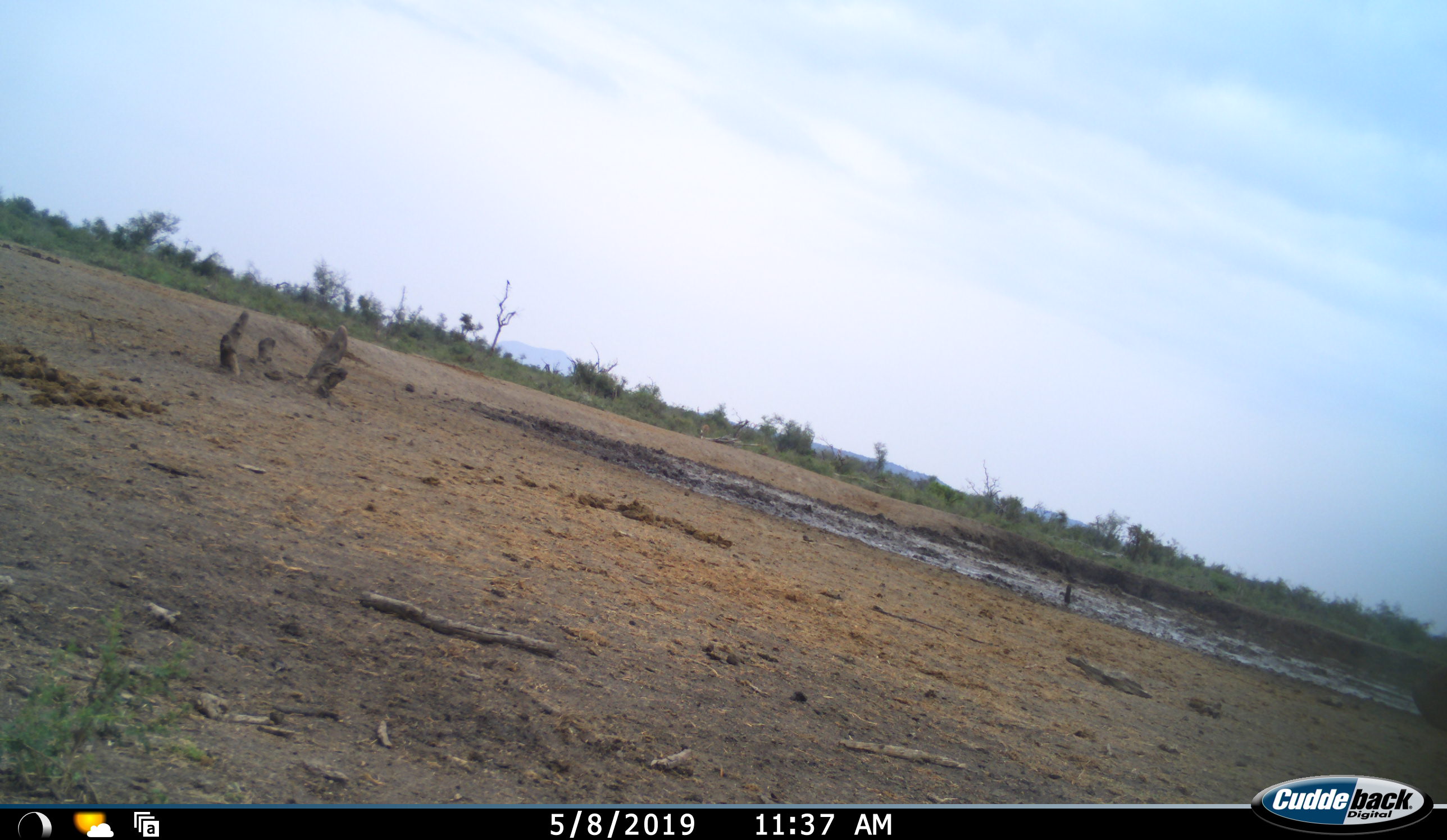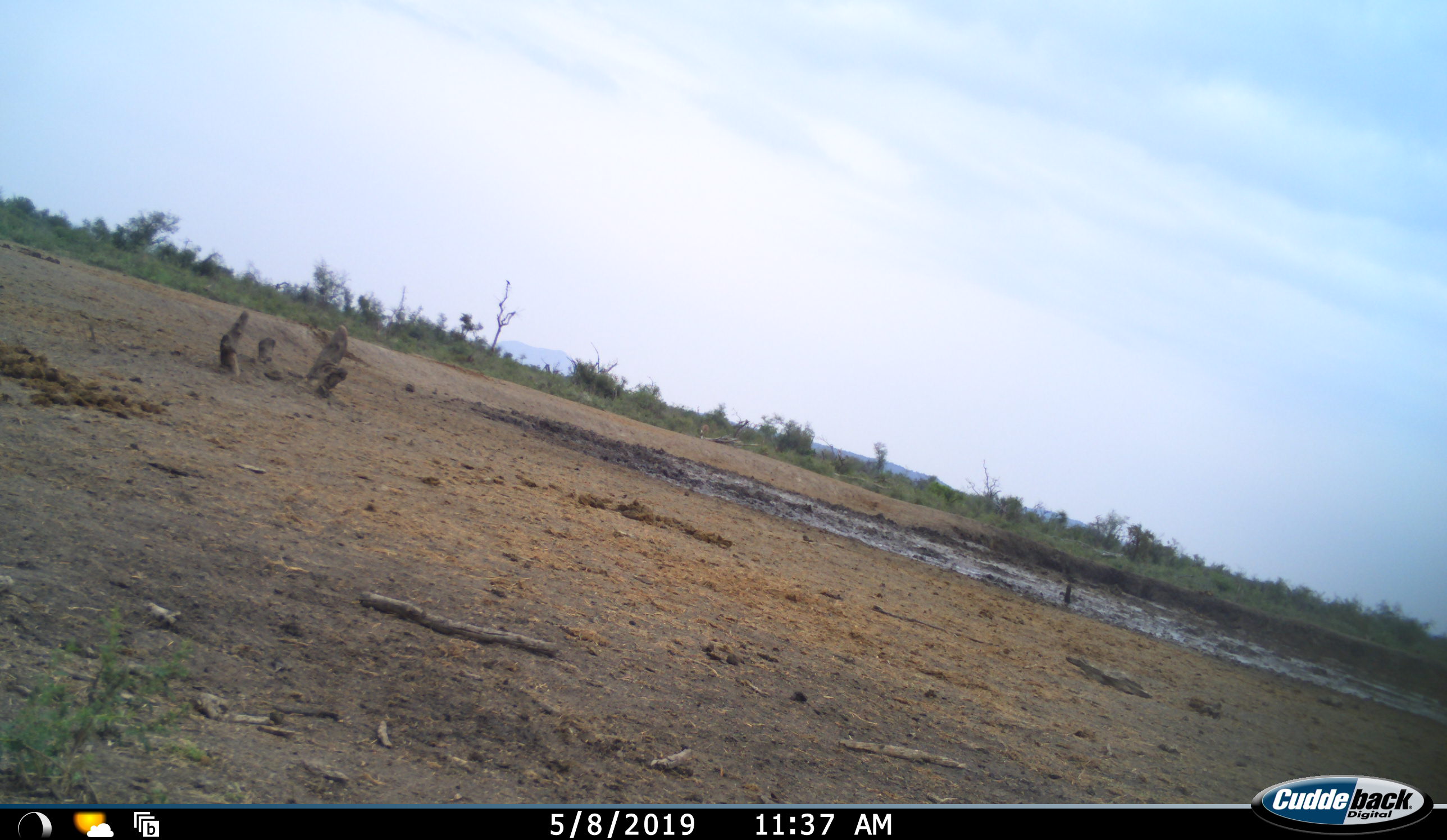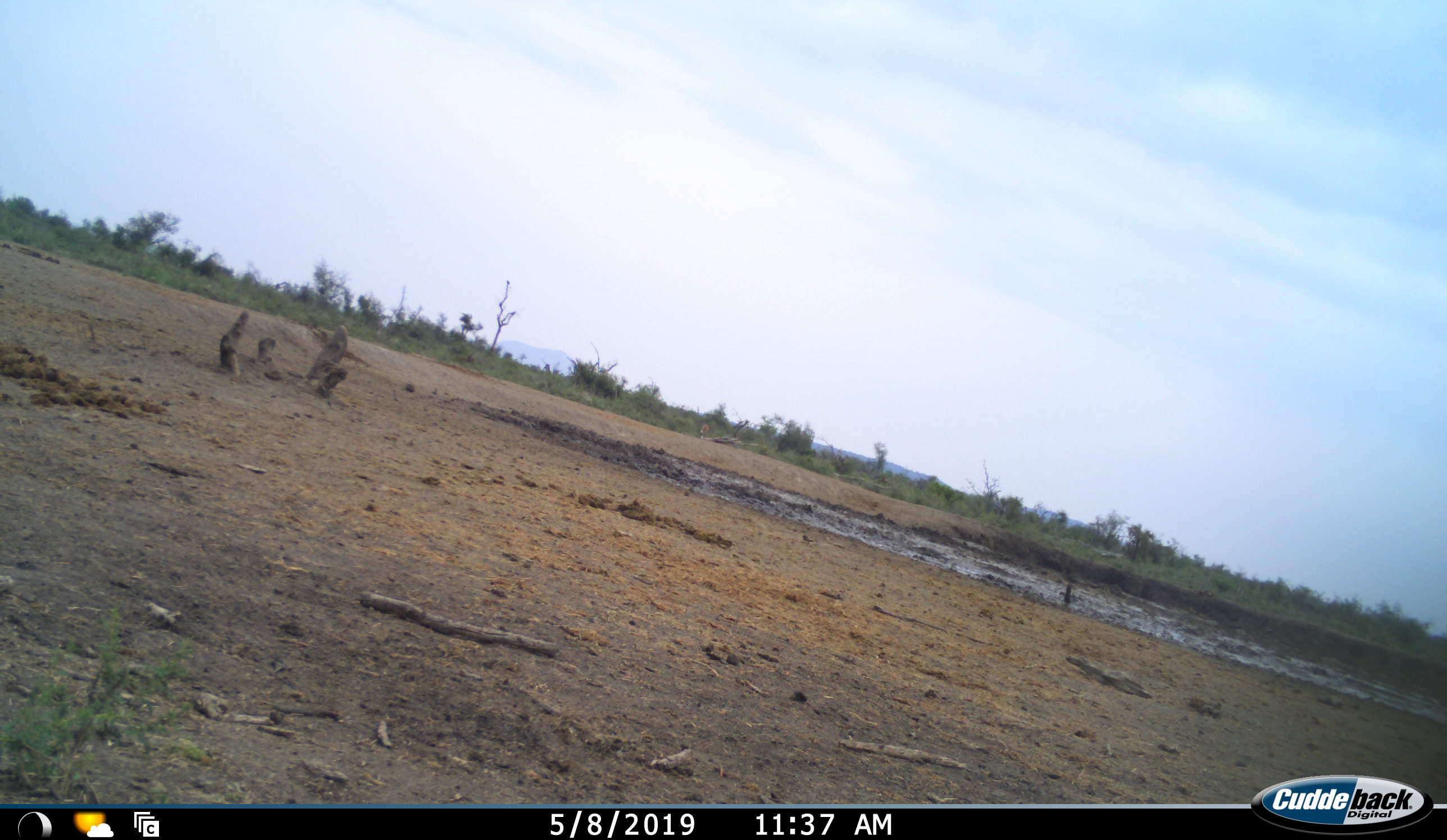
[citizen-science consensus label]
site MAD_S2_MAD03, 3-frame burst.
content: unidentified animal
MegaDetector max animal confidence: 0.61